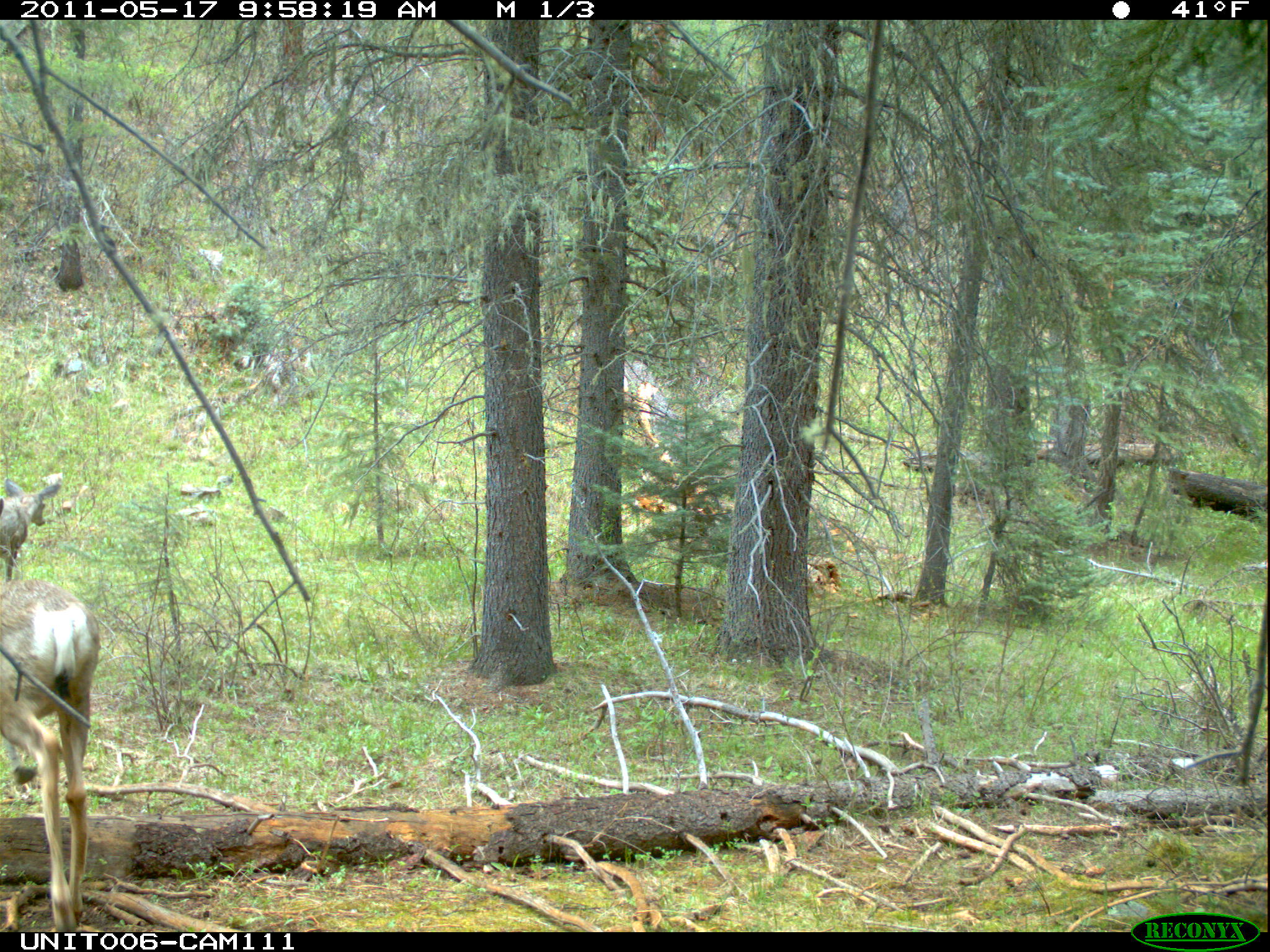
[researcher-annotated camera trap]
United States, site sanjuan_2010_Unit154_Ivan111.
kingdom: Animalia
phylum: Chordata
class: Mammalia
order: Artiodactyla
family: Cervidae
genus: Odocoileus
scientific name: Odocoileus hemionus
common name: mule deer